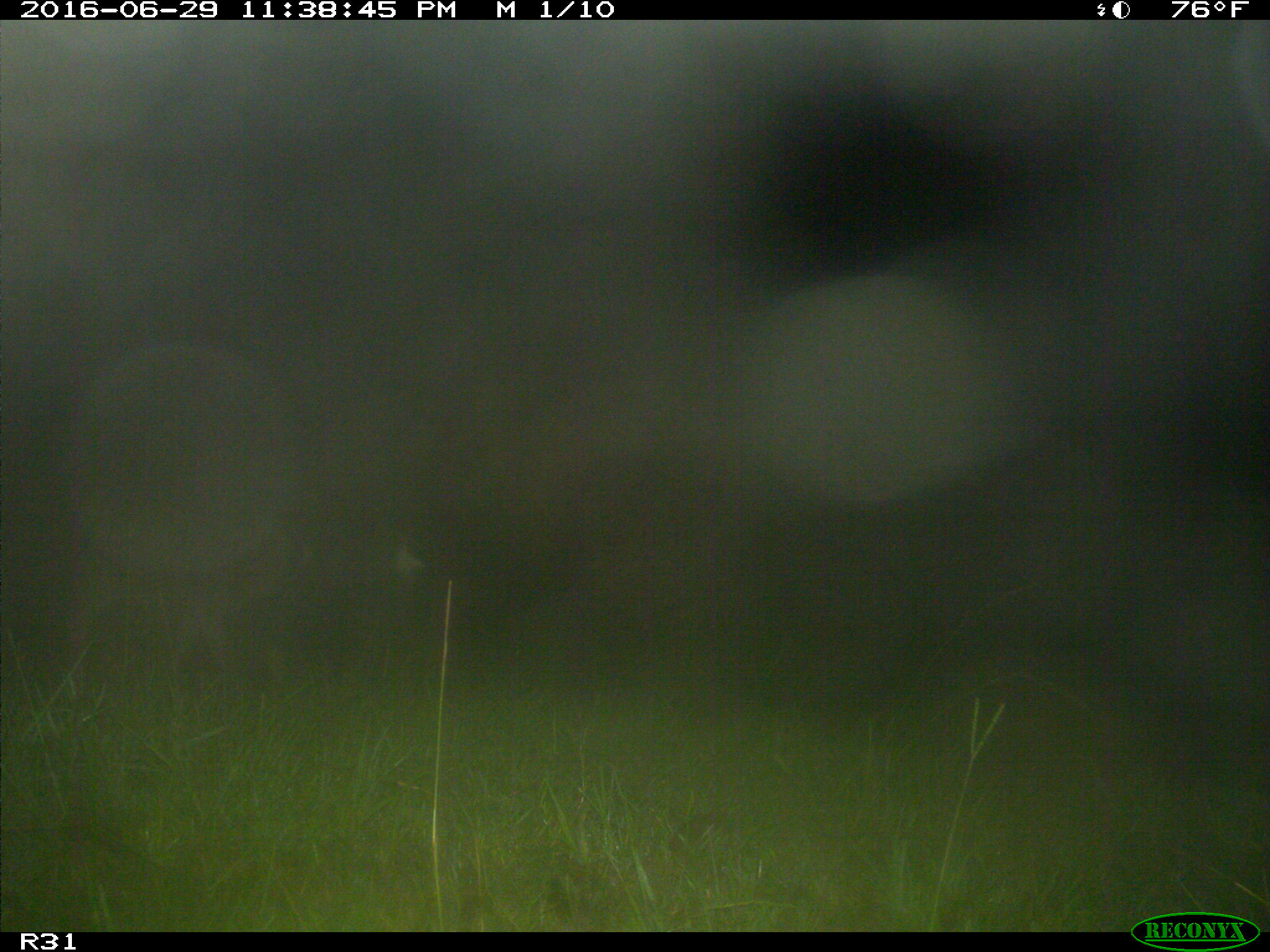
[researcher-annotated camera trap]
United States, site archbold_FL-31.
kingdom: Animalia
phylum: Chordata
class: Mammalia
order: Artiodactyla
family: Bovidae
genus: Bos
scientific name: Bos taurus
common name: domestic cow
Bos taurus (domestic cow).